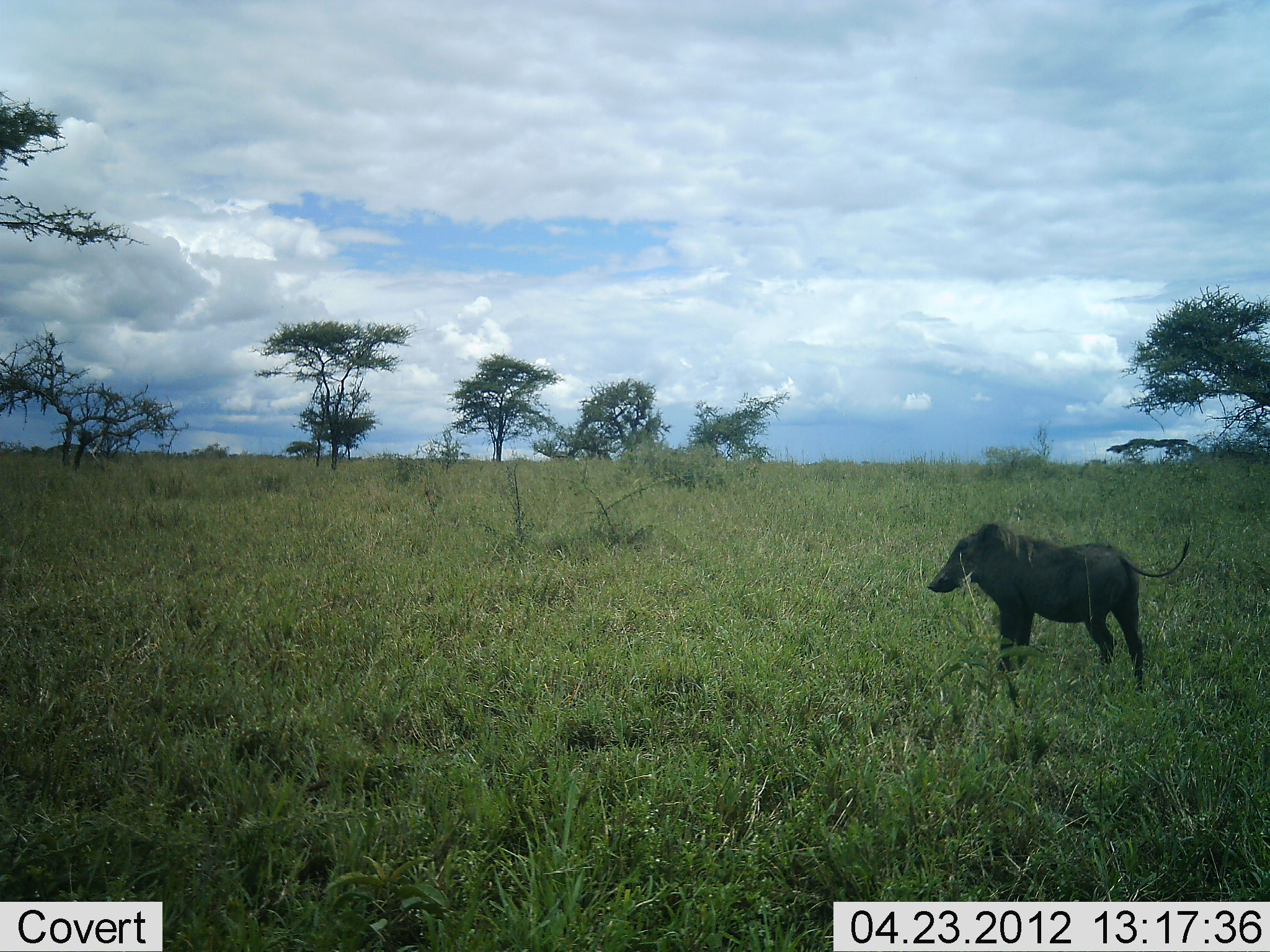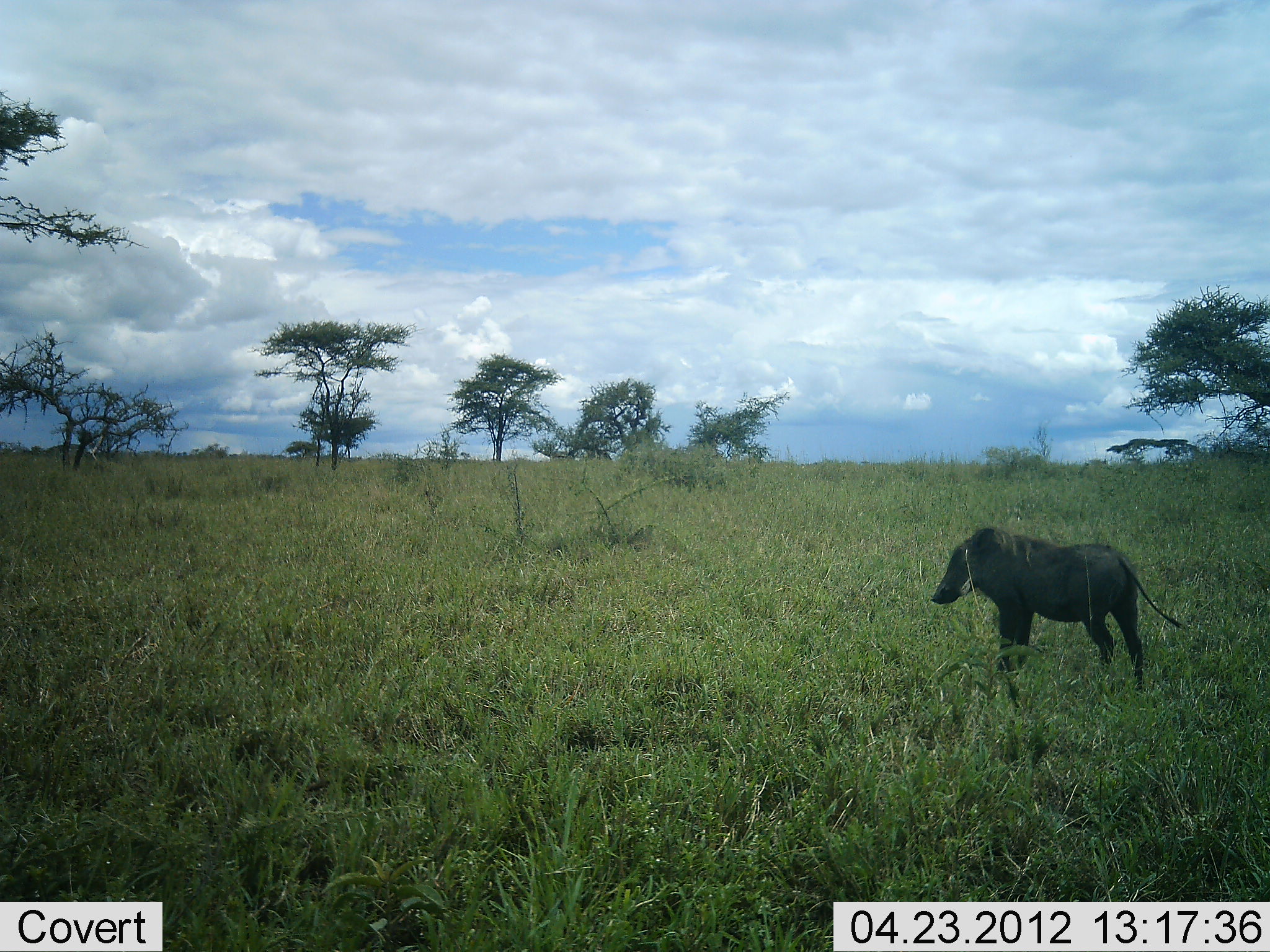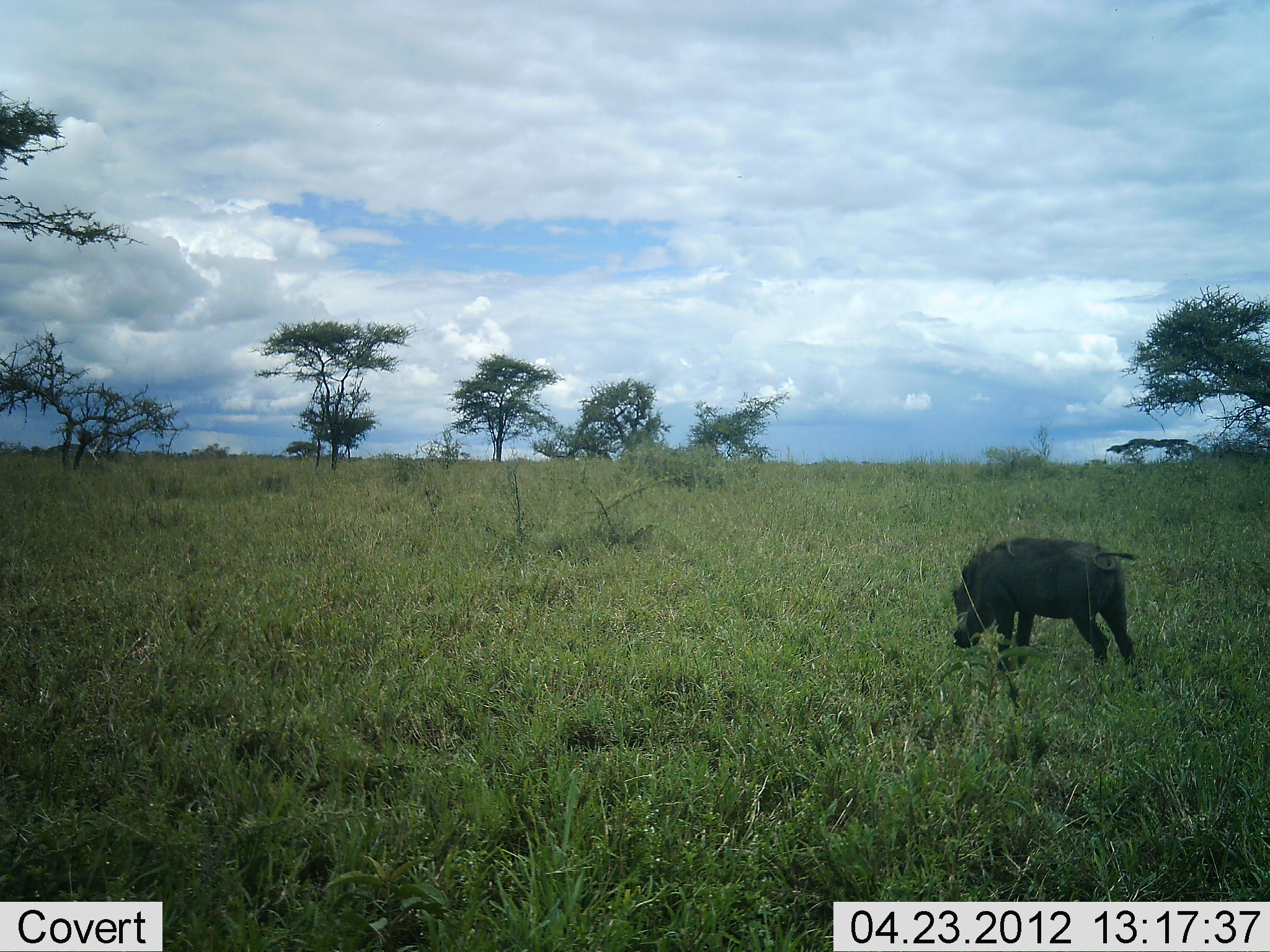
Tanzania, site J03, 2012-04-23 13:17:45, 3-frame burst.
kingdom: Animalia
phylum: Chordata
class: Mammalia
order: Artiodactyla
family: Suidae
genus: Phacochoerus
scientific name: Phacochoerus africanus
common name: warthog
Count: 1.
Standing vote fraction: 81%.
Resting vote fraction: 0%.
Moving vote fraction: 4%.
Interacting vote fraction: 0%.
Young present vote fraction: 0%.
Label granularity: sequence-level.